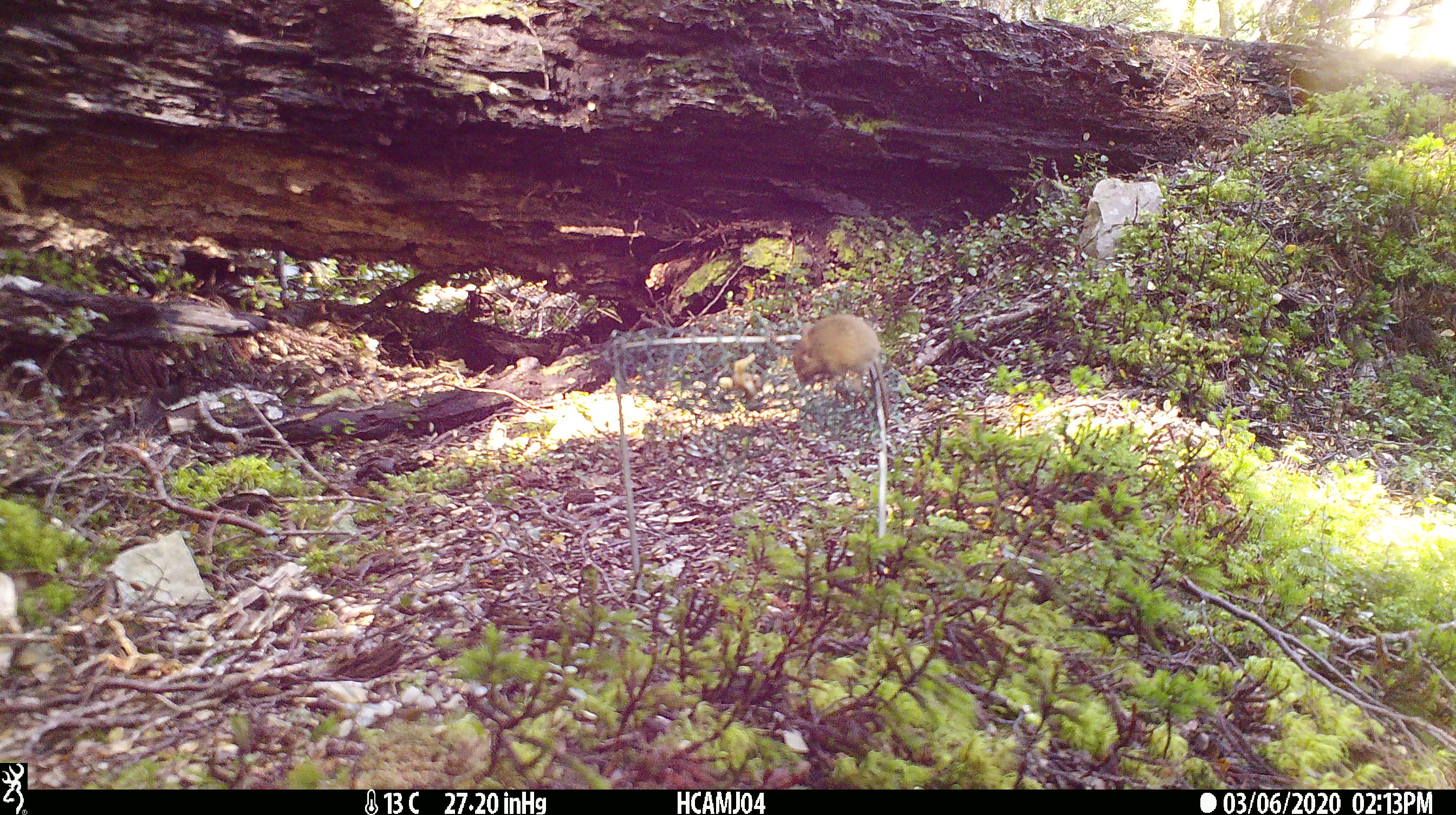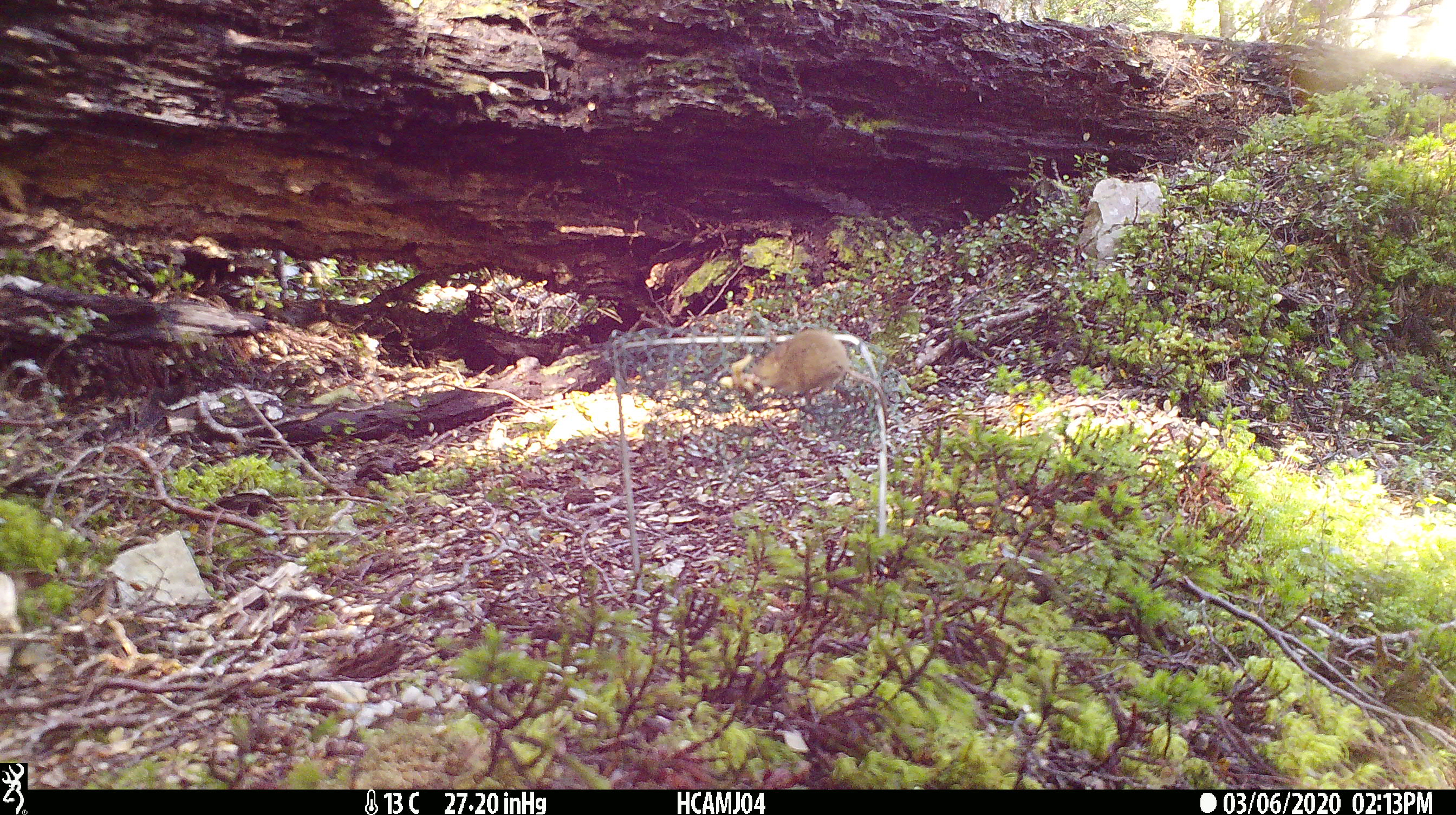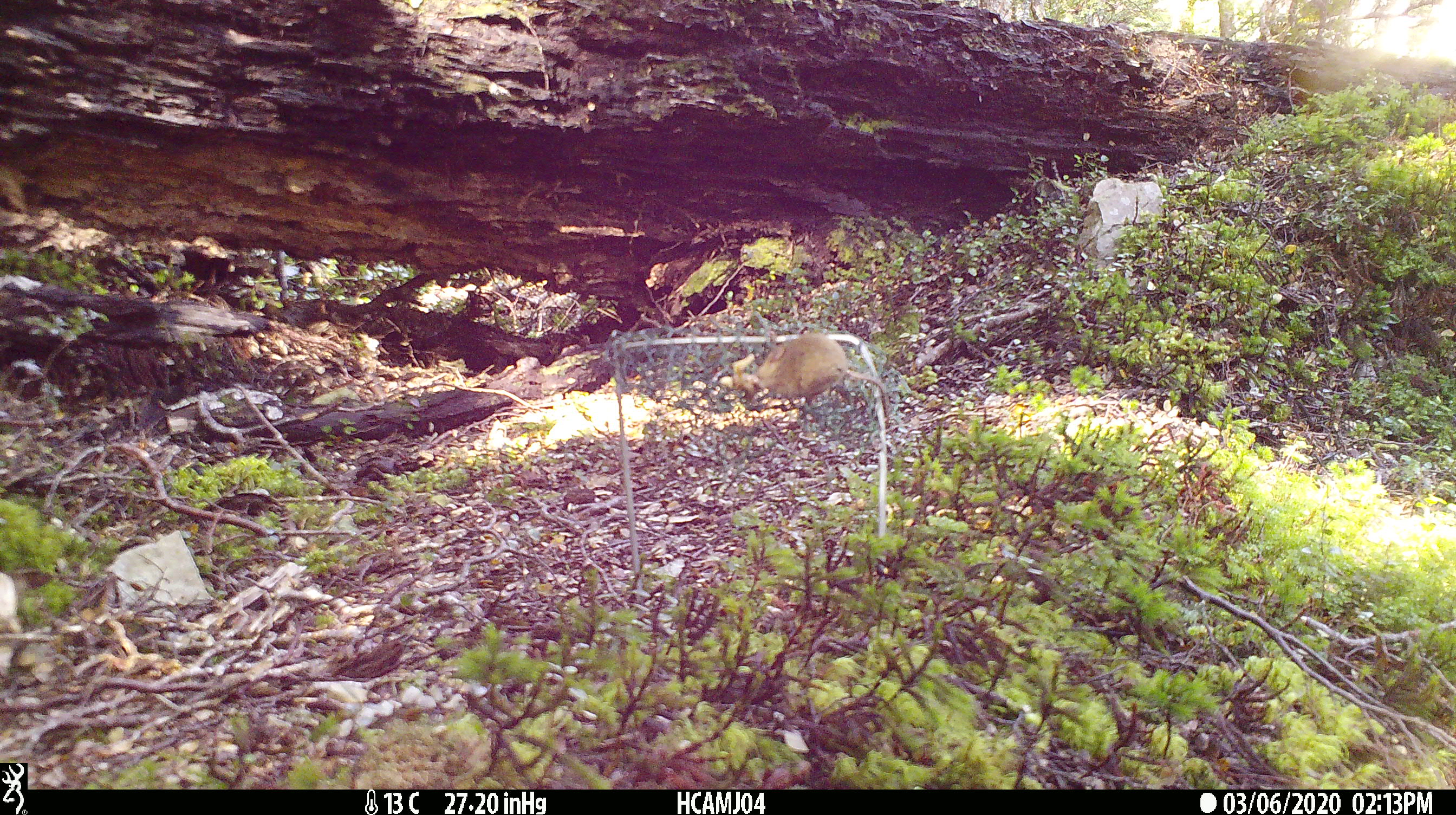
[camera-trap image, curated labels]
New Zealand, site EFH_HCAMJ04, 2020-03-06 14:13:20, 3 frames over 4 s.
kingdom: Animalia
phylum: Chordata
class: Mammalia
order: Rodentia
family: Muridae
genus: Mus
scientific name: Mus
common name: mouse